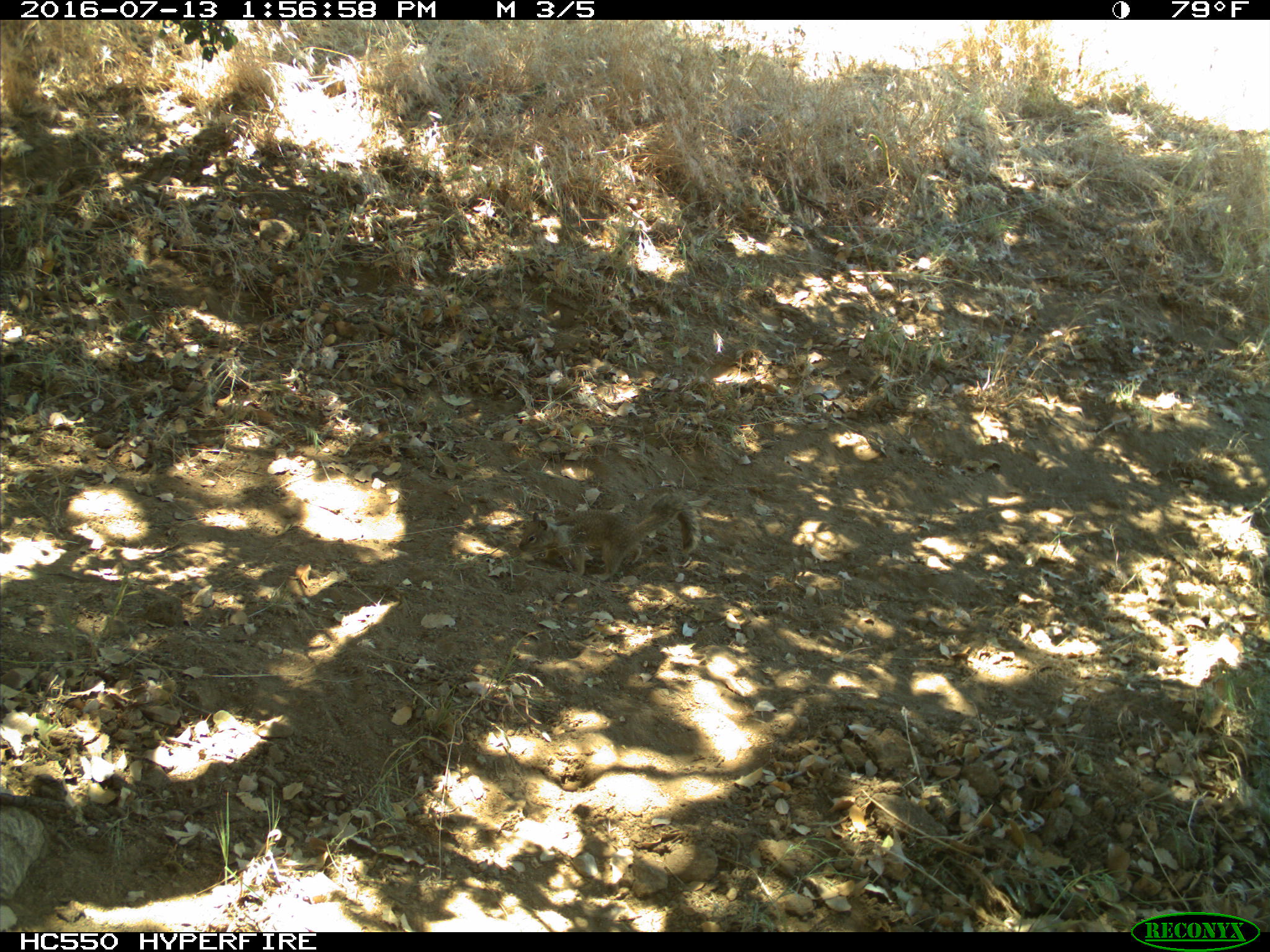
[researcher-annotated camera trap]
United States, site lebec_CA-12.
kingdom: Animalia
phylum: Chordata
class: Mammalia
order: Rodentia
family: Sciuridae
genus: Otospermophilus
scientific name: Otospermophilus beecheyi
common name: california ground squirrel